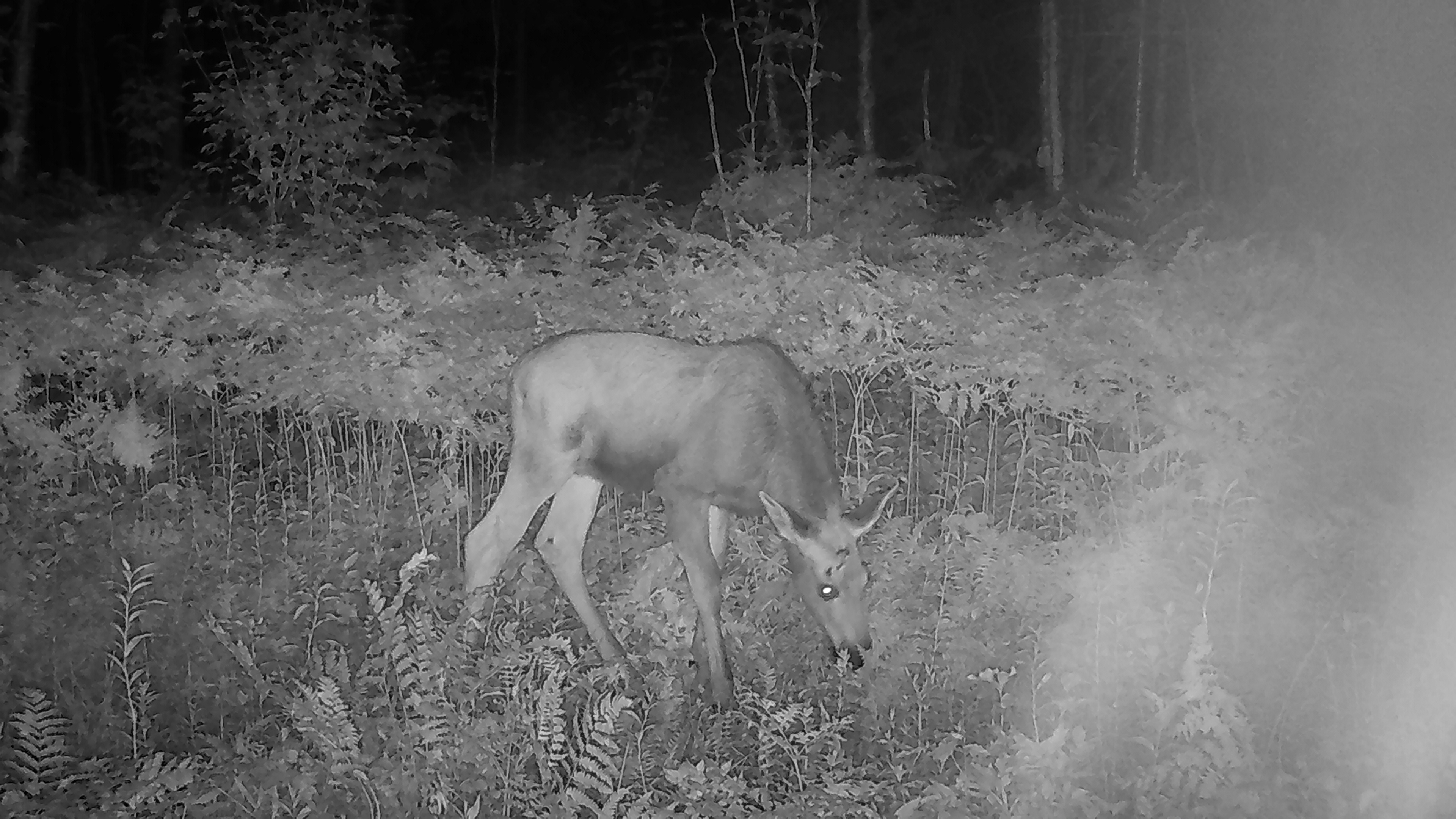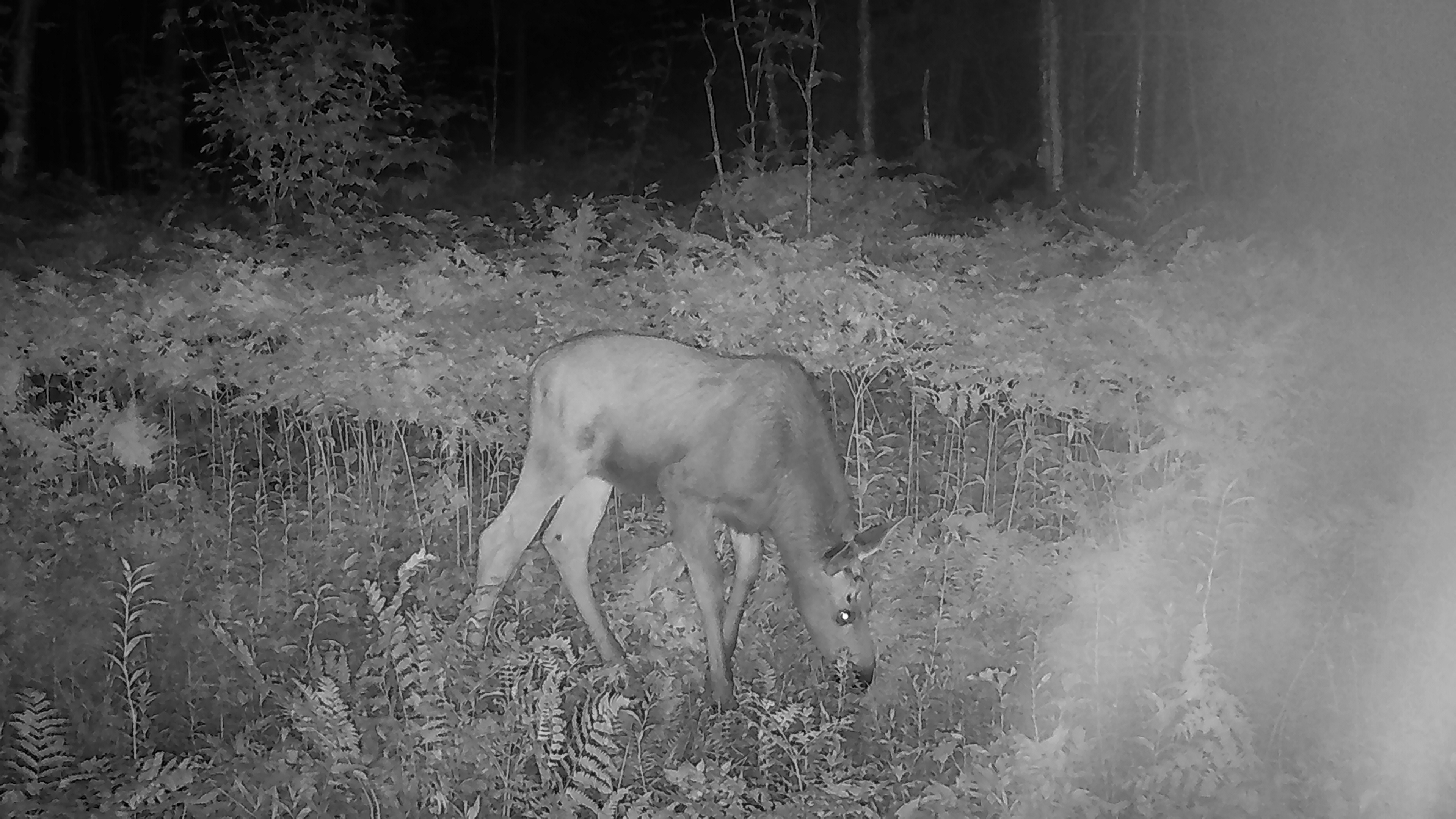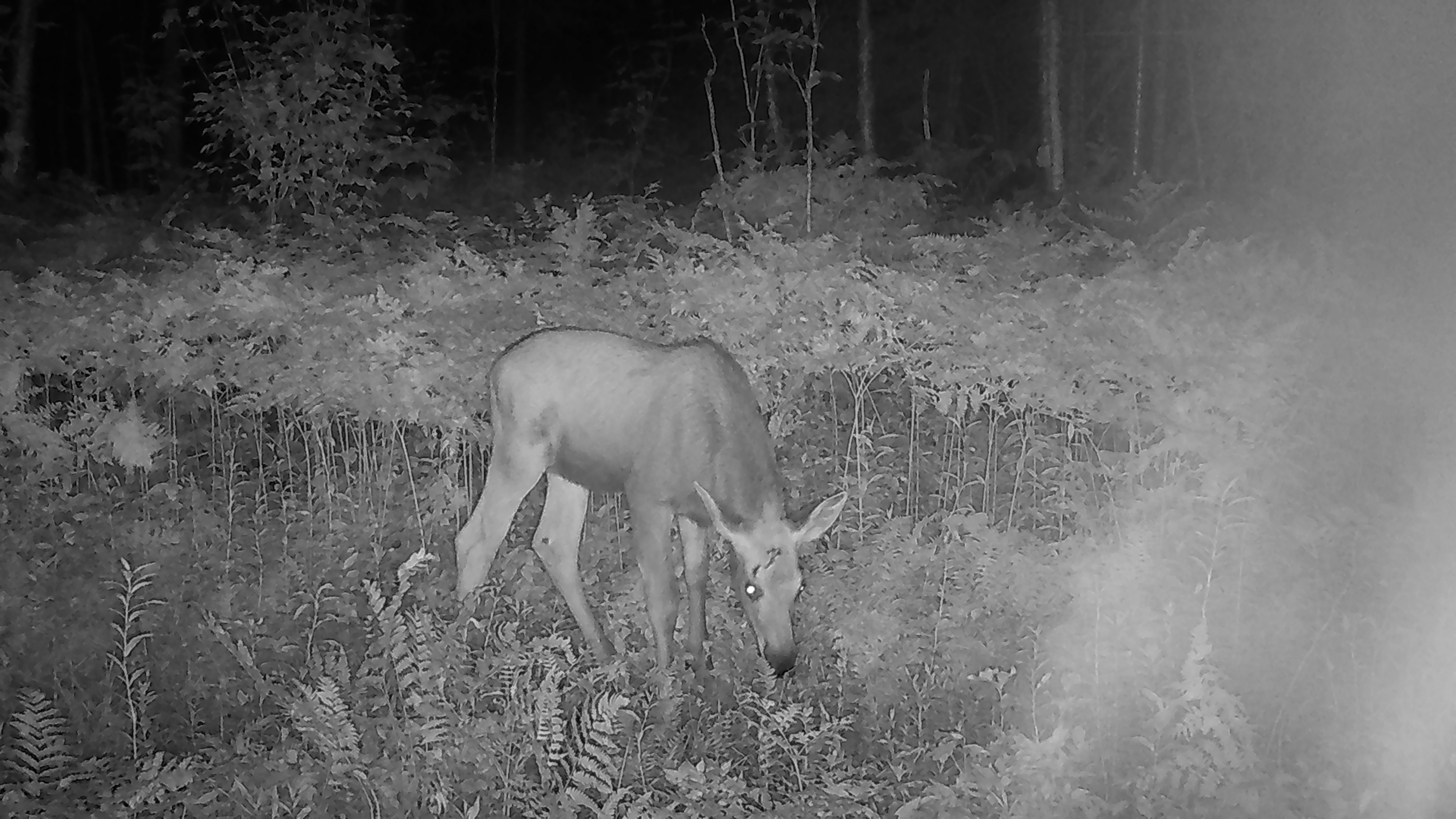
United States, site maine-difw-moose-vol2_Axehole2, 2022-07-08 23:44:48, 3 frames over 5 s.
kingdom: Animalia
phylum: Chordata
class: Mammalia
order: Artiodactyla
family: Cervidae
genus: Alces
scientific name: Alces alces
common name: moose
Moose (Alces alces).